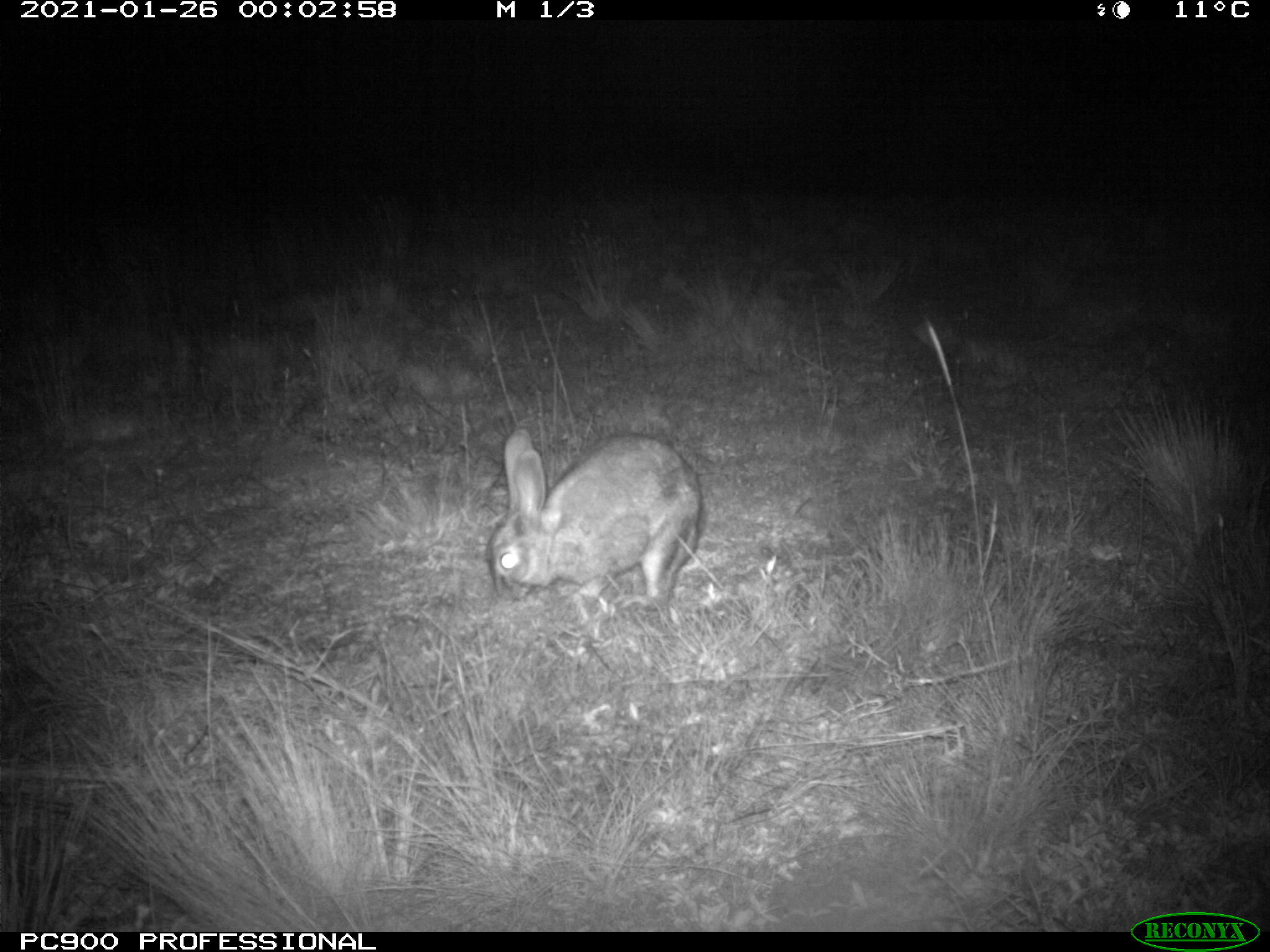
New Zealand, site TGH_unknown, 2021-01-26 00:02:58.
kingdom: Animalia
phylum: Chordata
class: Mammalia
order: Lagomorpha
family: Leporidae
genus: Oryctolagus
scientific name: Oryctolagus cuniculus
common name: european rabbit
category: rabbit